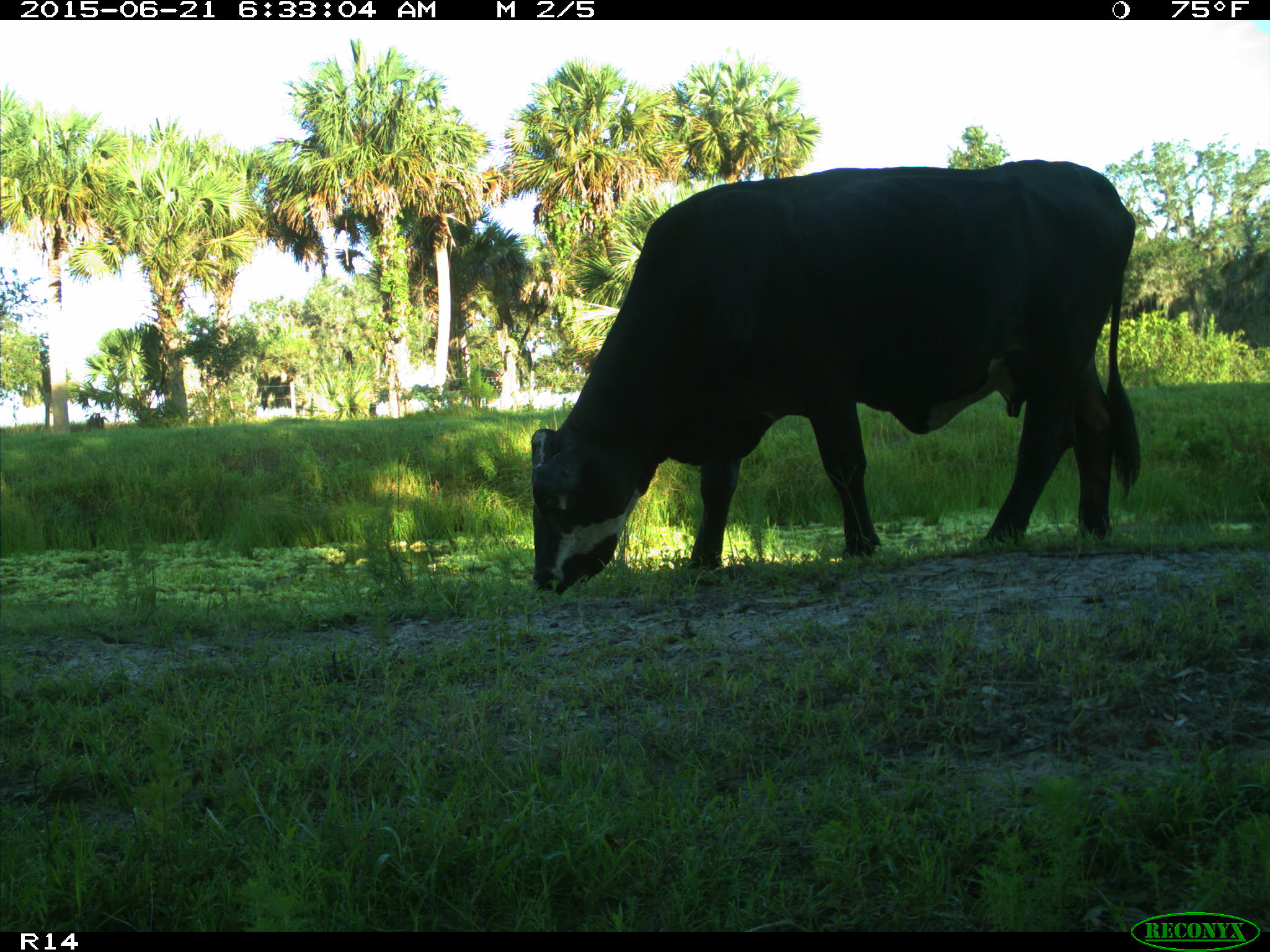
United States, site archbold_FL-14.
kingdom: Animalia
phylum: Chordata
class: Mammalia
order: Artiodactyla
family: Bovidae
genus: Bos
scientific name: Bos taurus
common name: domestic cow